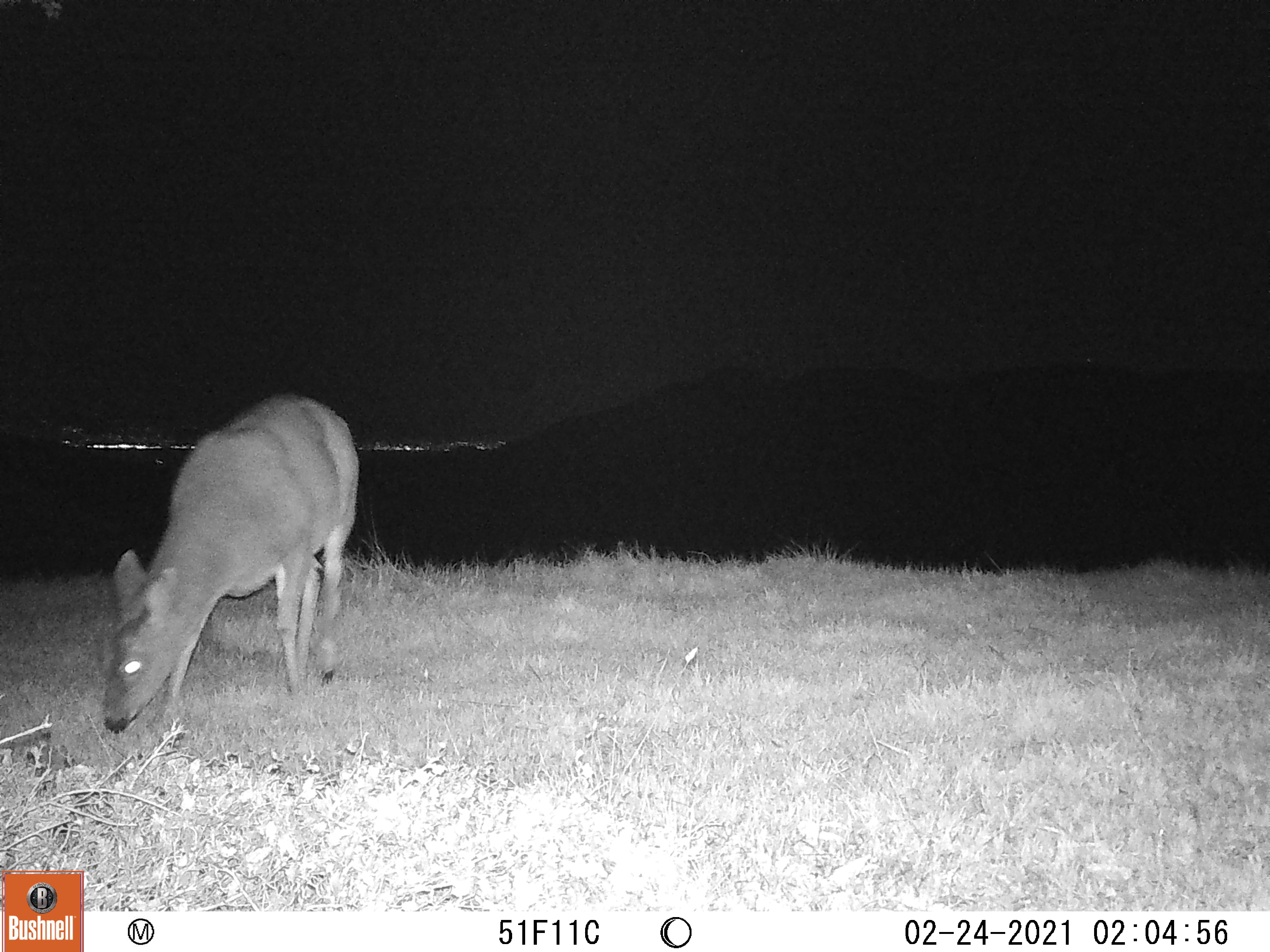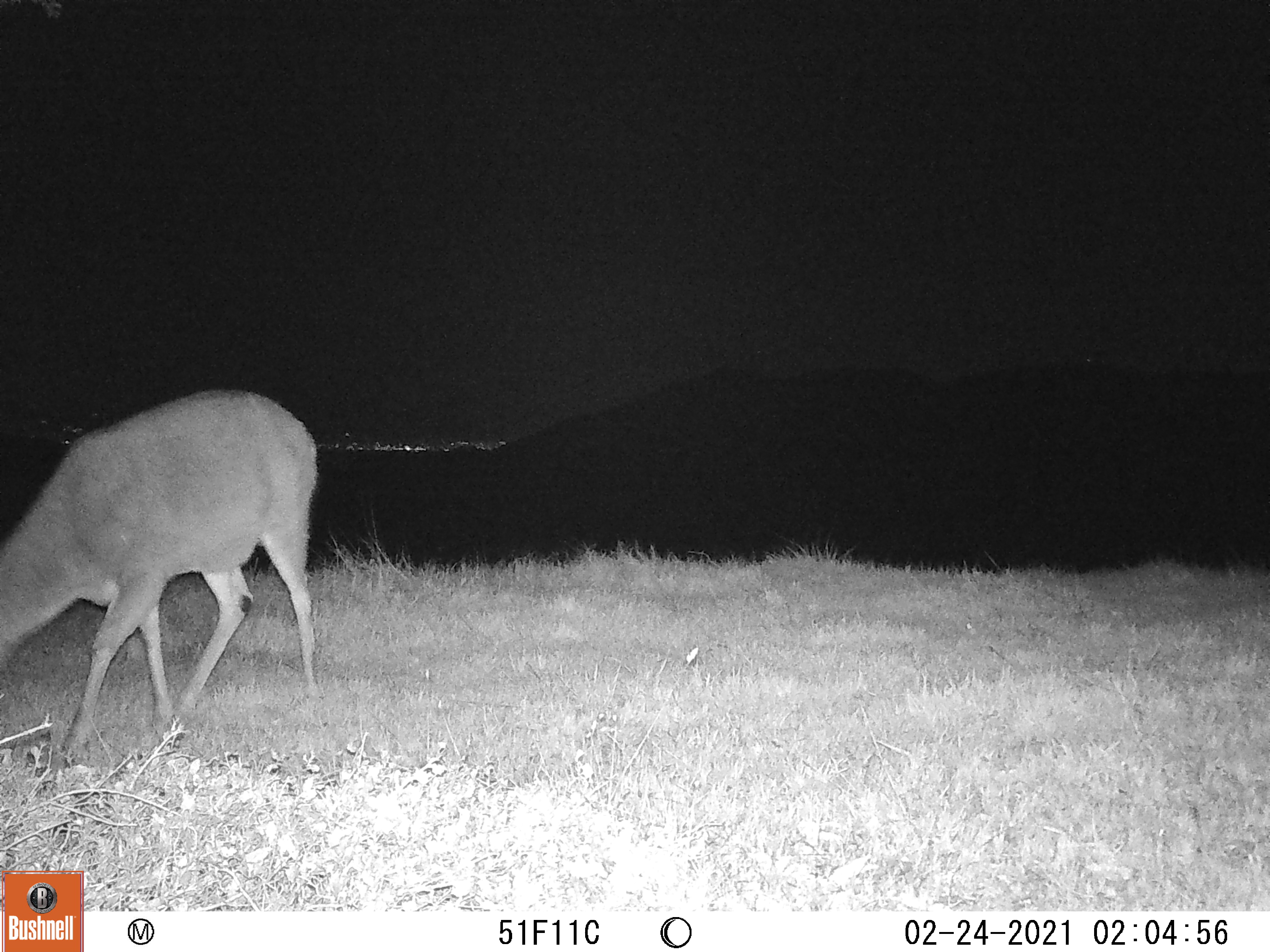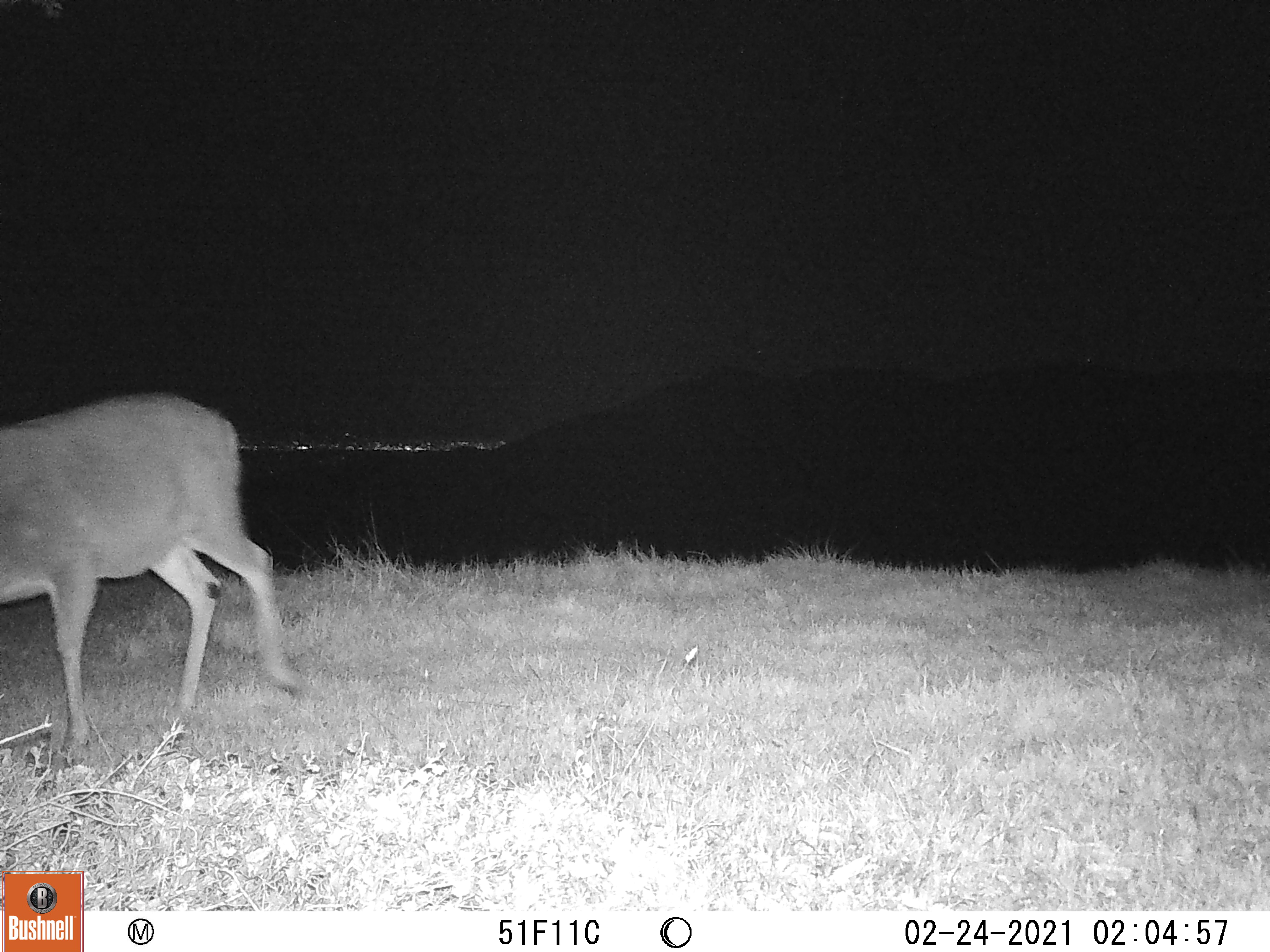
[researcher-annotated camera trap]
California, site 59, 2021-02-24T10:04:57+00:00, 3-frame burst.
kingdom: Animalia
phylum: Chordata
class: Mammalia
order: Artiodactyla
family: Cervidae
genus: Odocoileus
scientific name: Odocoileus hemionus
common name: mule deer